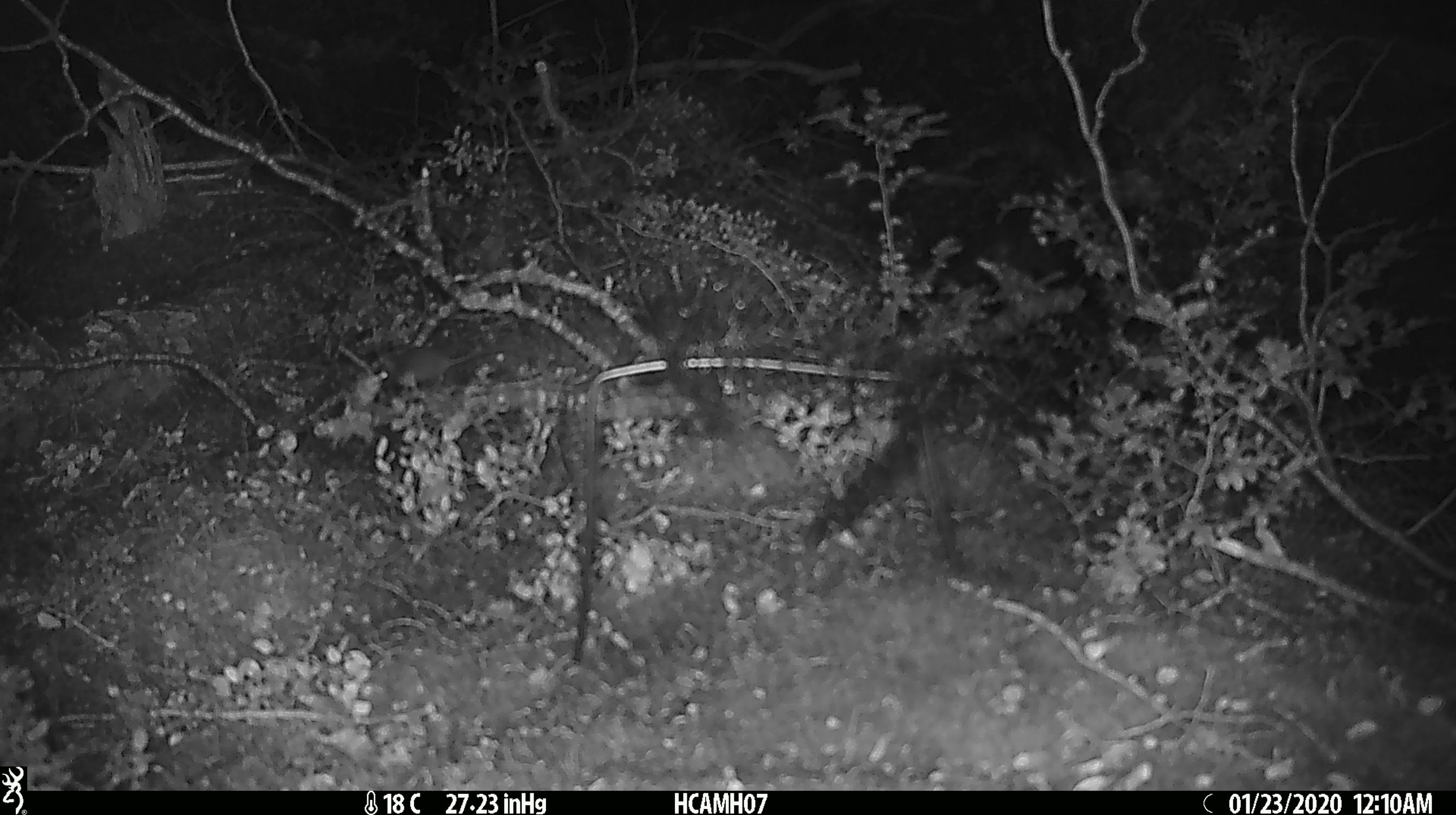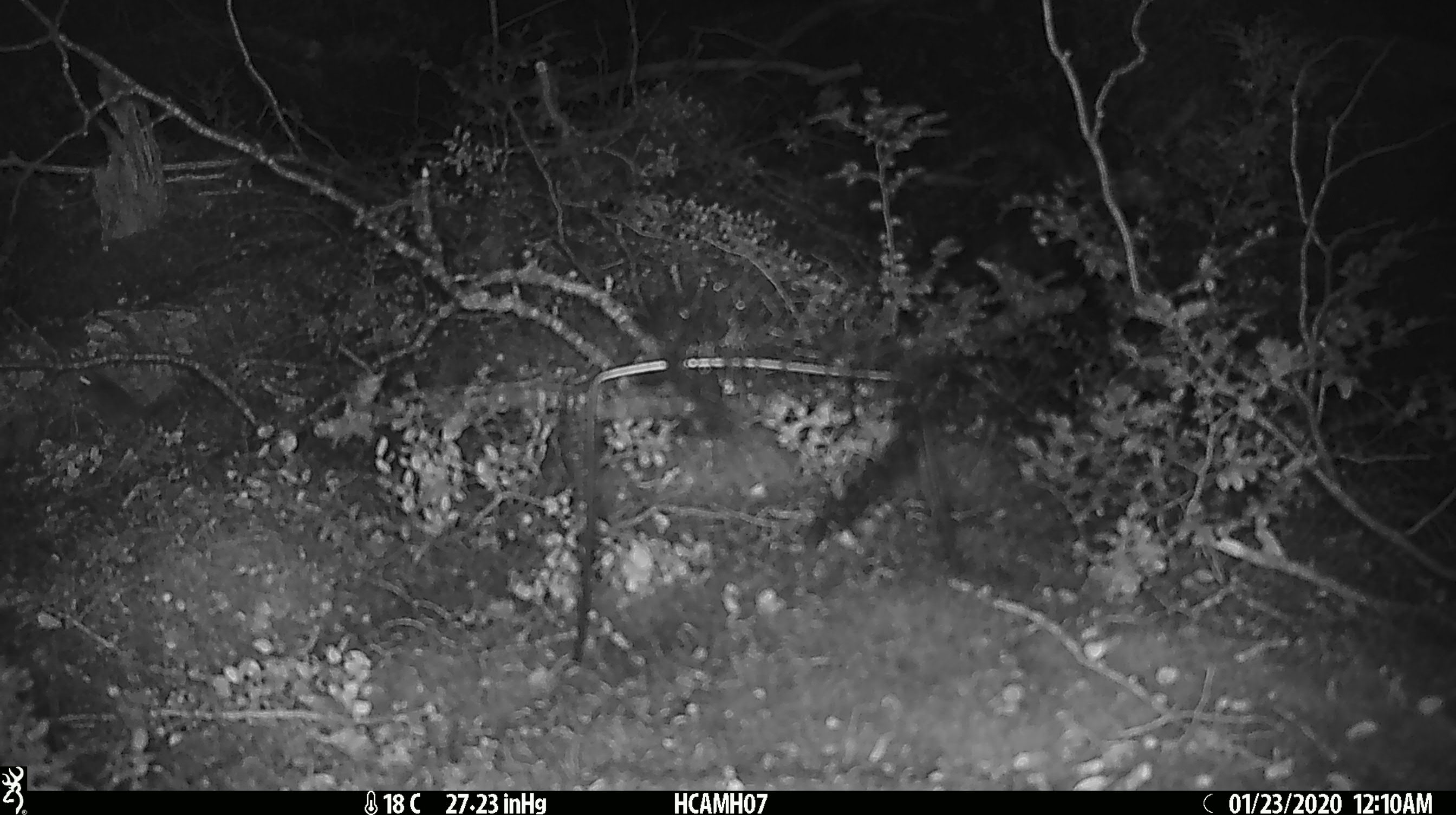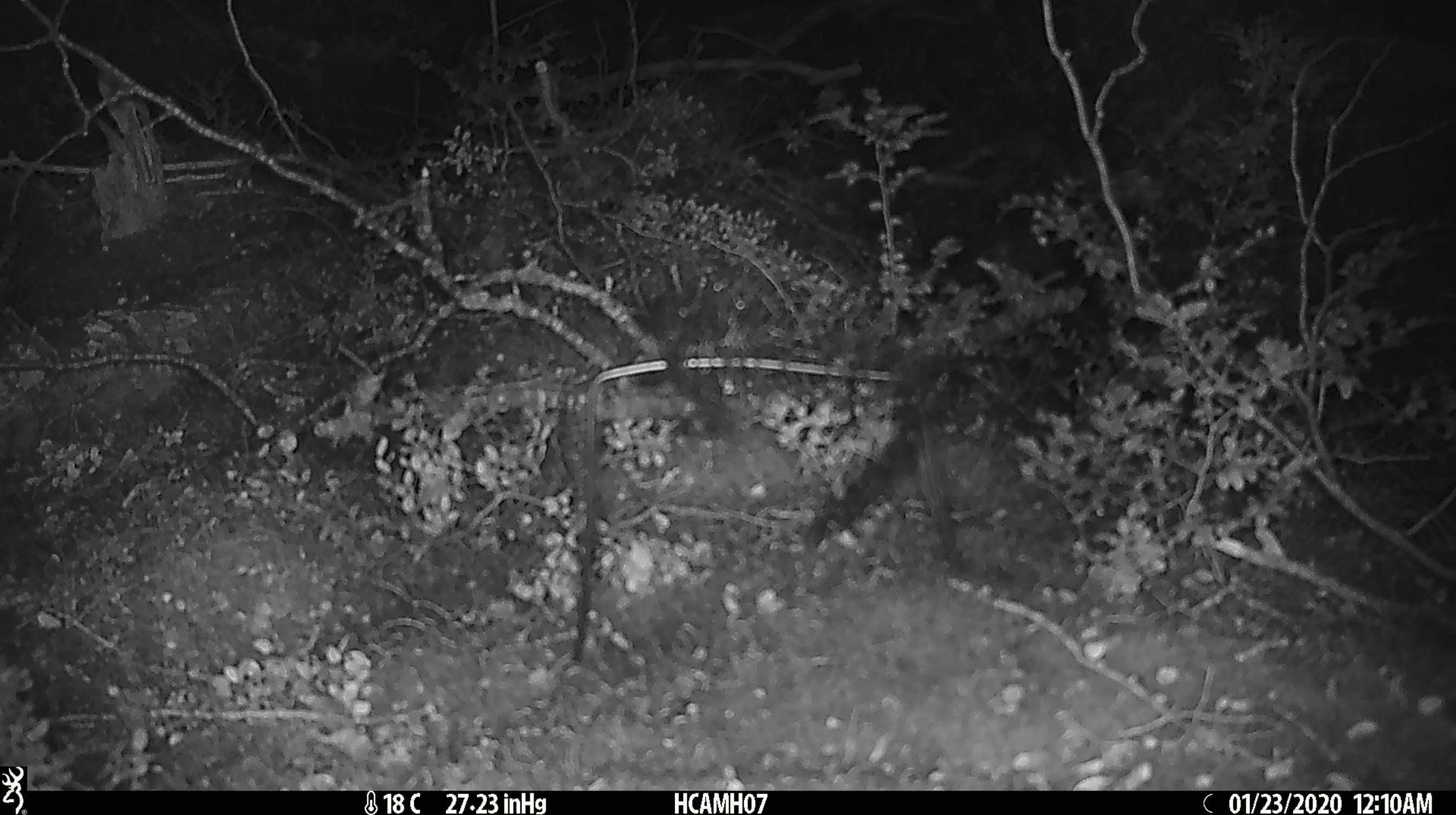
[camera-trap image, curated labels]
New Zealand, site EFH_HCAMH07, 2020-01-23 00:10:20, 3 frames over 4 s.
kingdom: Animalia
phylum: Chordata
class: Mammalia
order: Rodentia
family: Muridae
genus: Mus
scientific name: Mus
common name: mouse